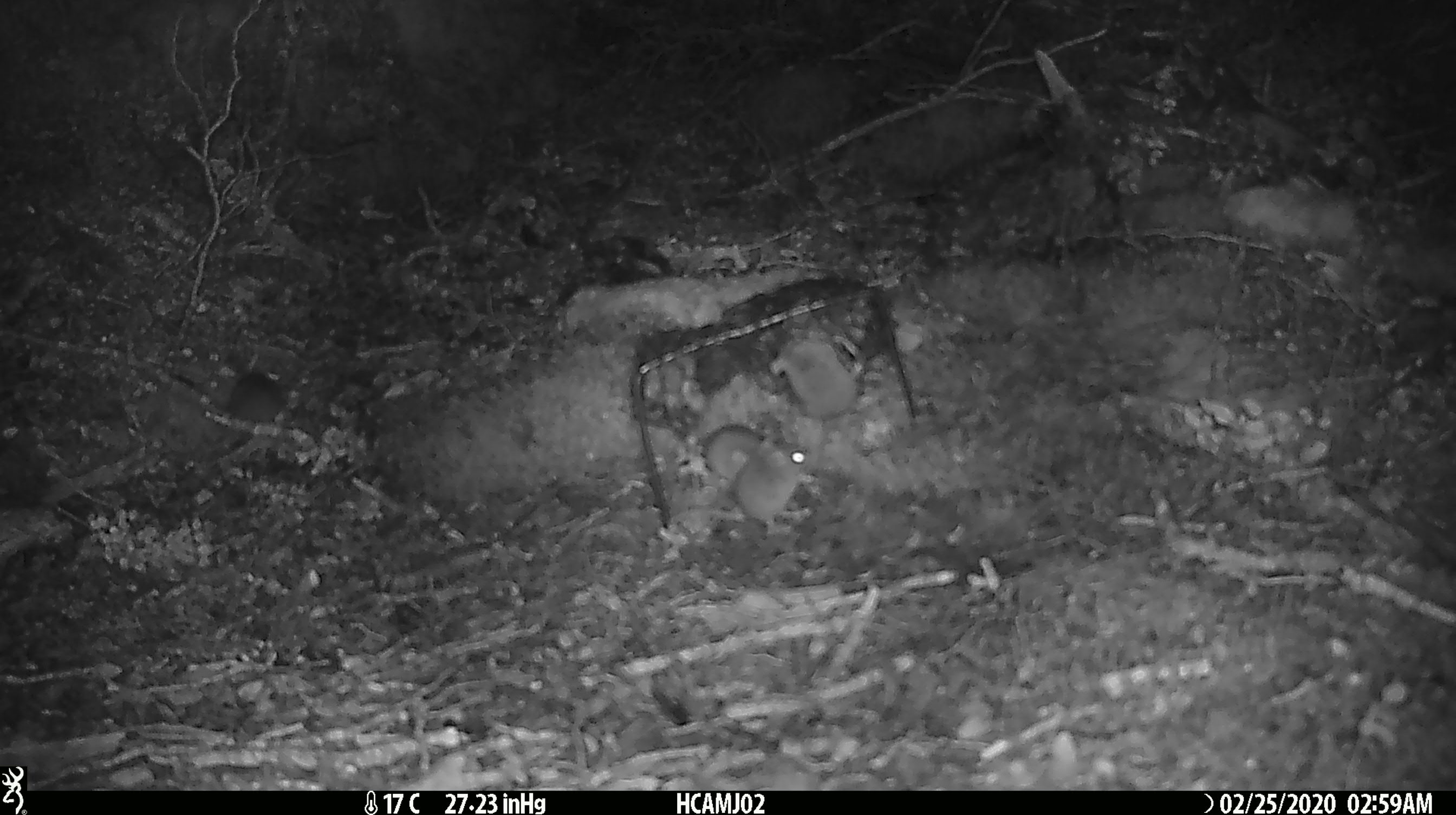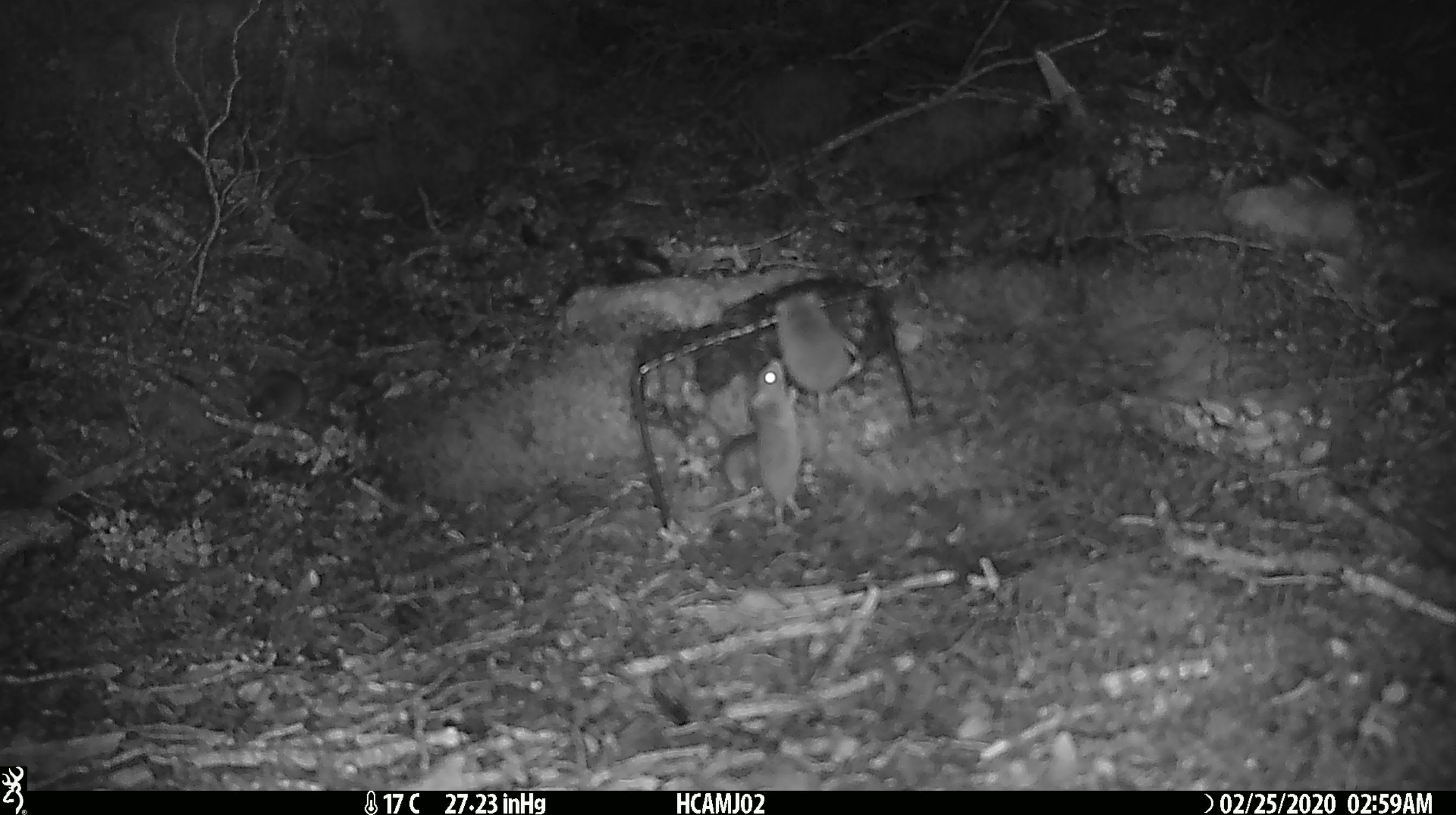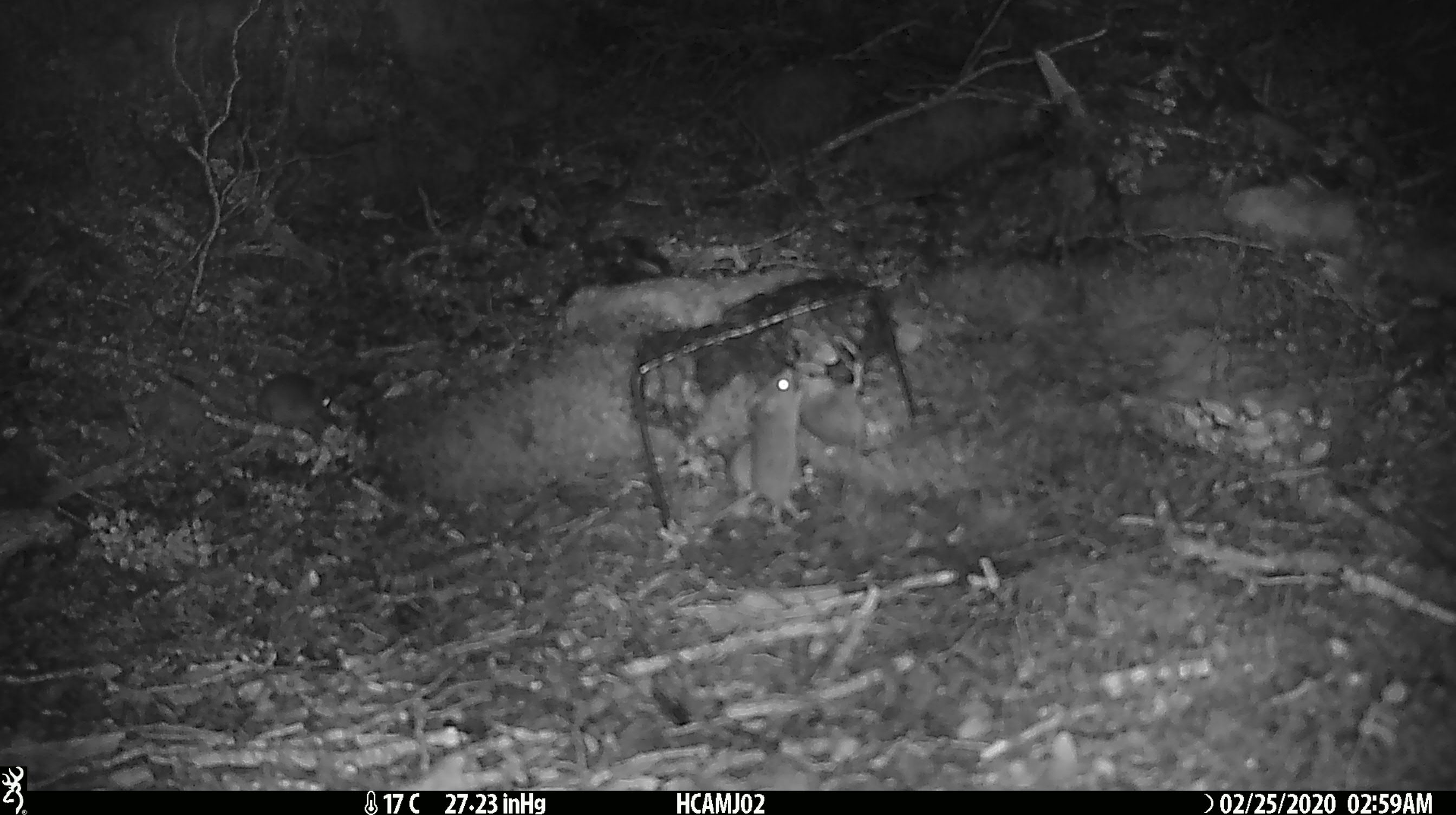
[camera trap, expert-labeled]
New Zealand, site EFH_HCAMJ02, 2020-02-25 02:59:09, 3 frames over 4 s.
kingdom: Animalia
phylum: Chordata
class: Mammalia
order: Rodentia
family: Muridae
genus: Mus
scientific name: Mus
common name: mouse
Mouse (Mus).